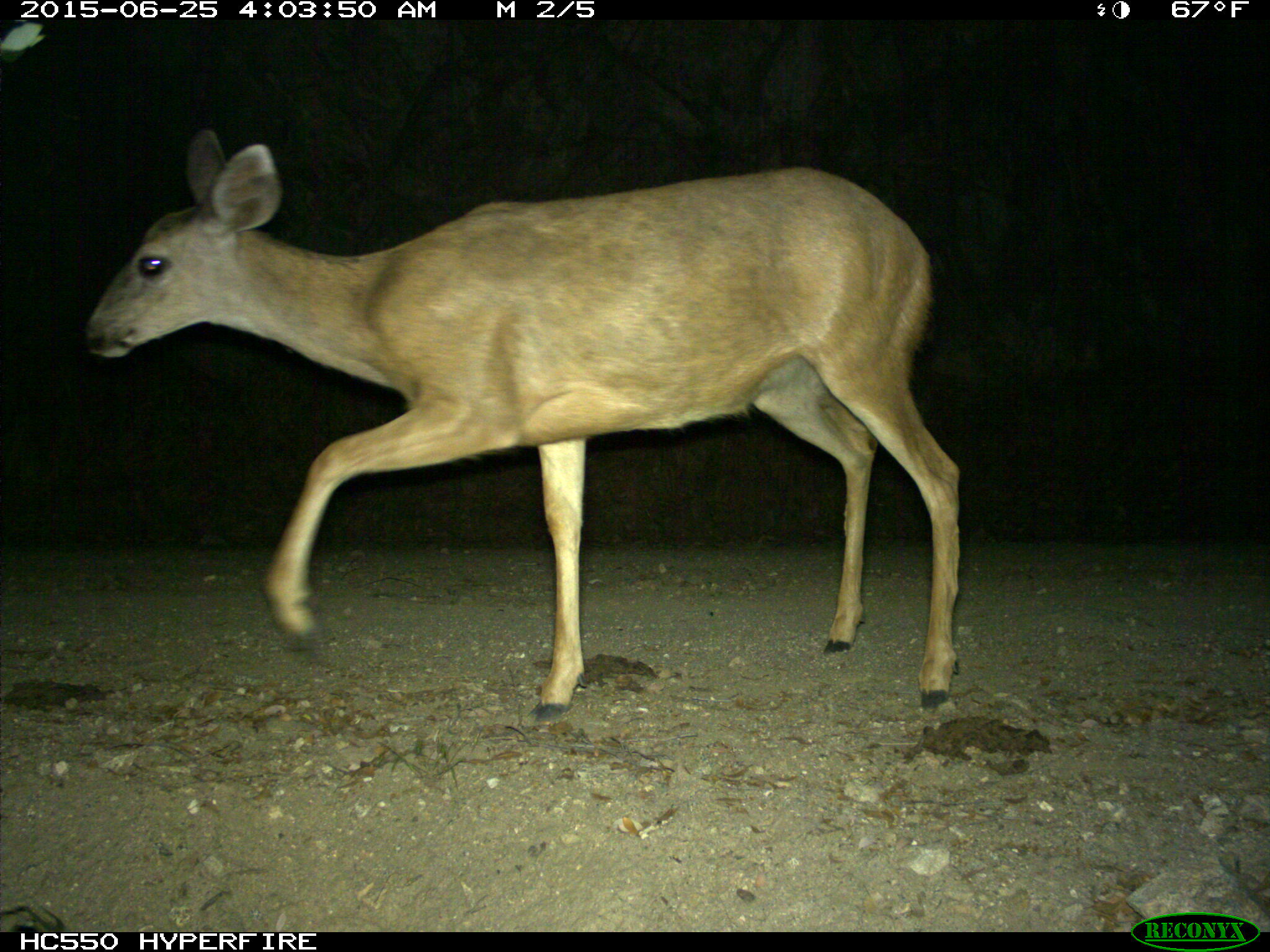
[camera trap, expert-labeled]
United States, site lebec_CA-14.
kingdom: Animalia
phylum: Chordata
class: Mammalia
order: Artiodactyla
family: Cervidae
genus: Odocoileus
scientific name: Odocoileus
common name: deer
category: unidentified deer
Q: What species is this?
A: Unidentified deer (deer) (Odocoileus).